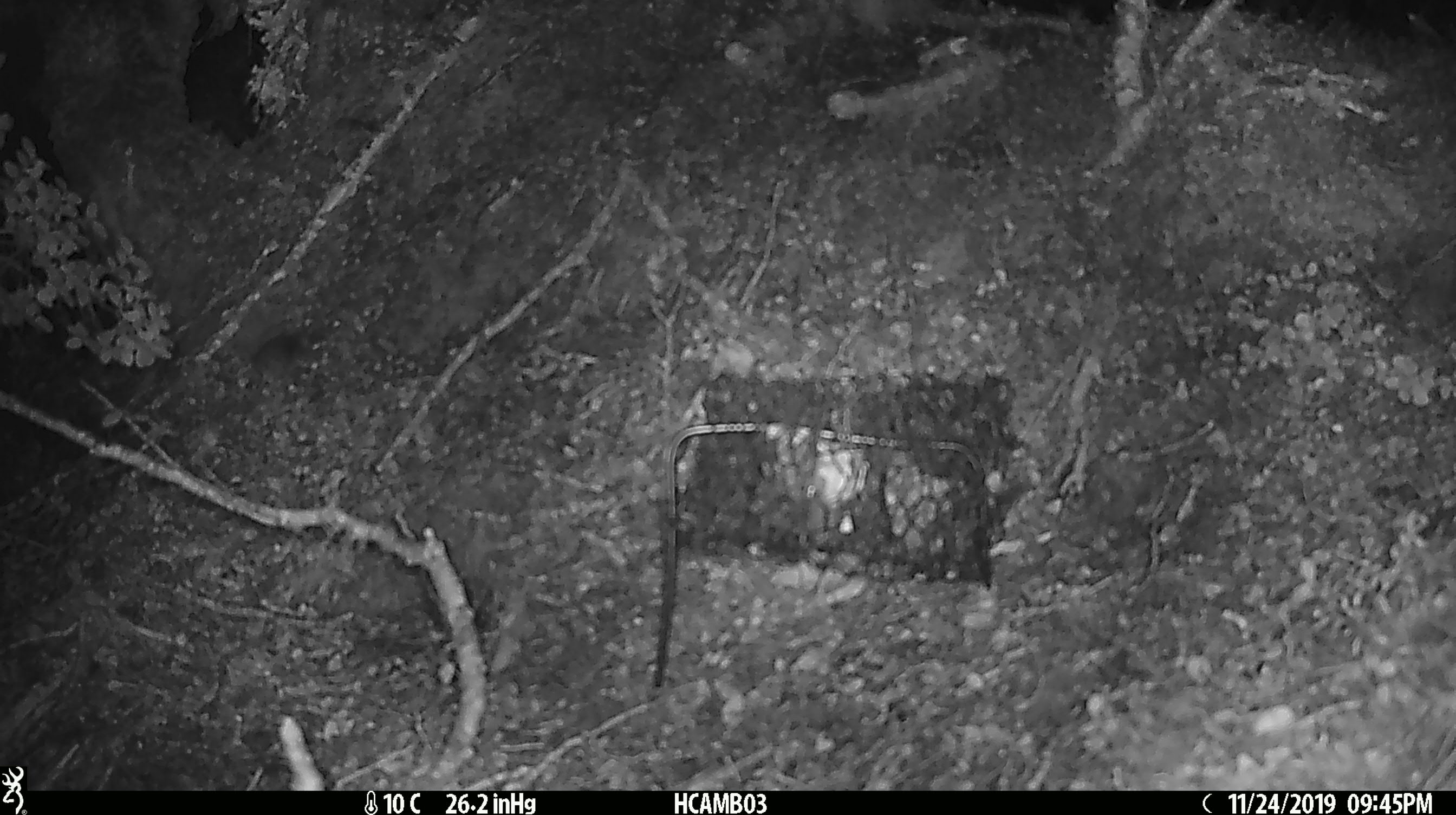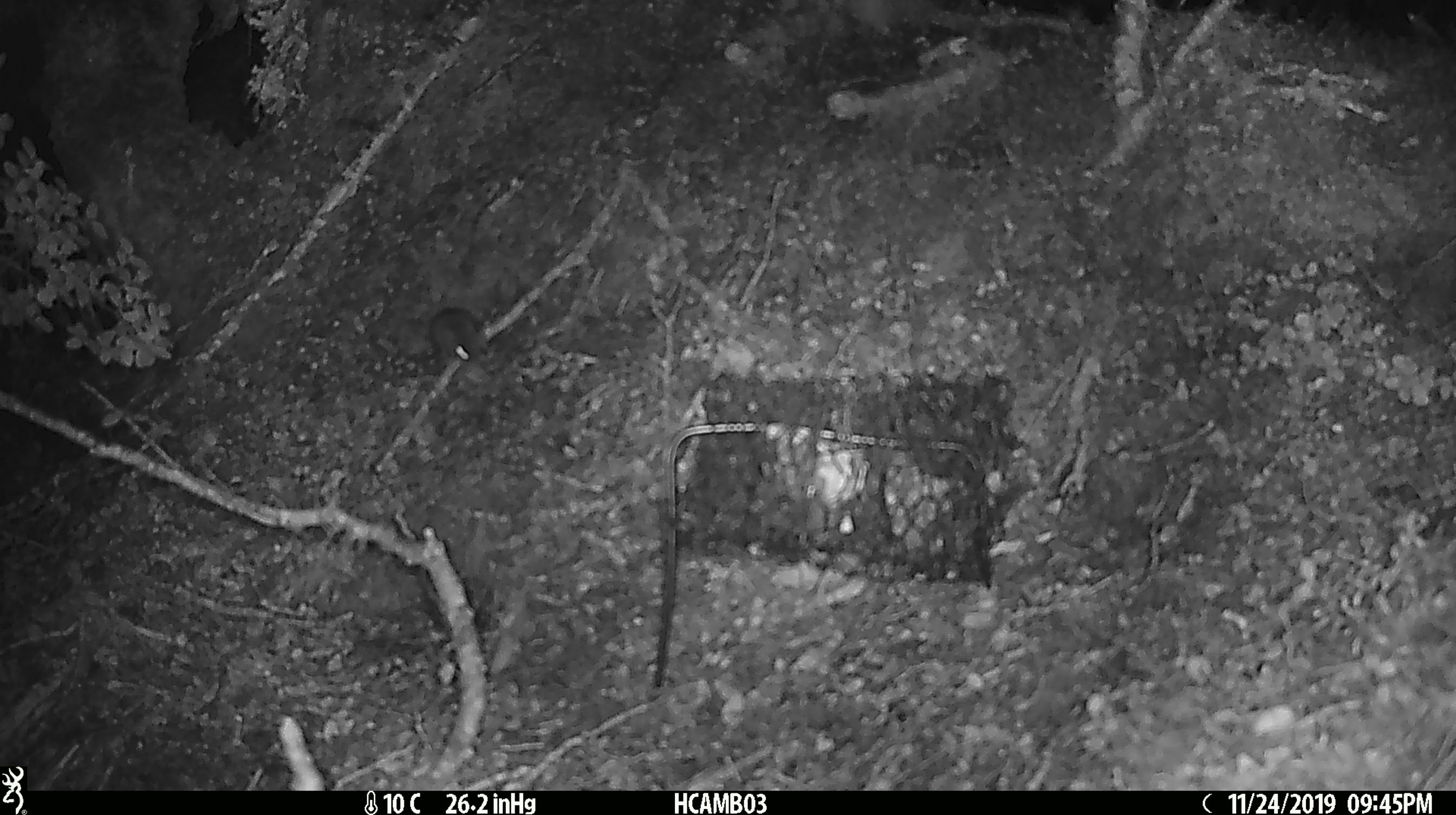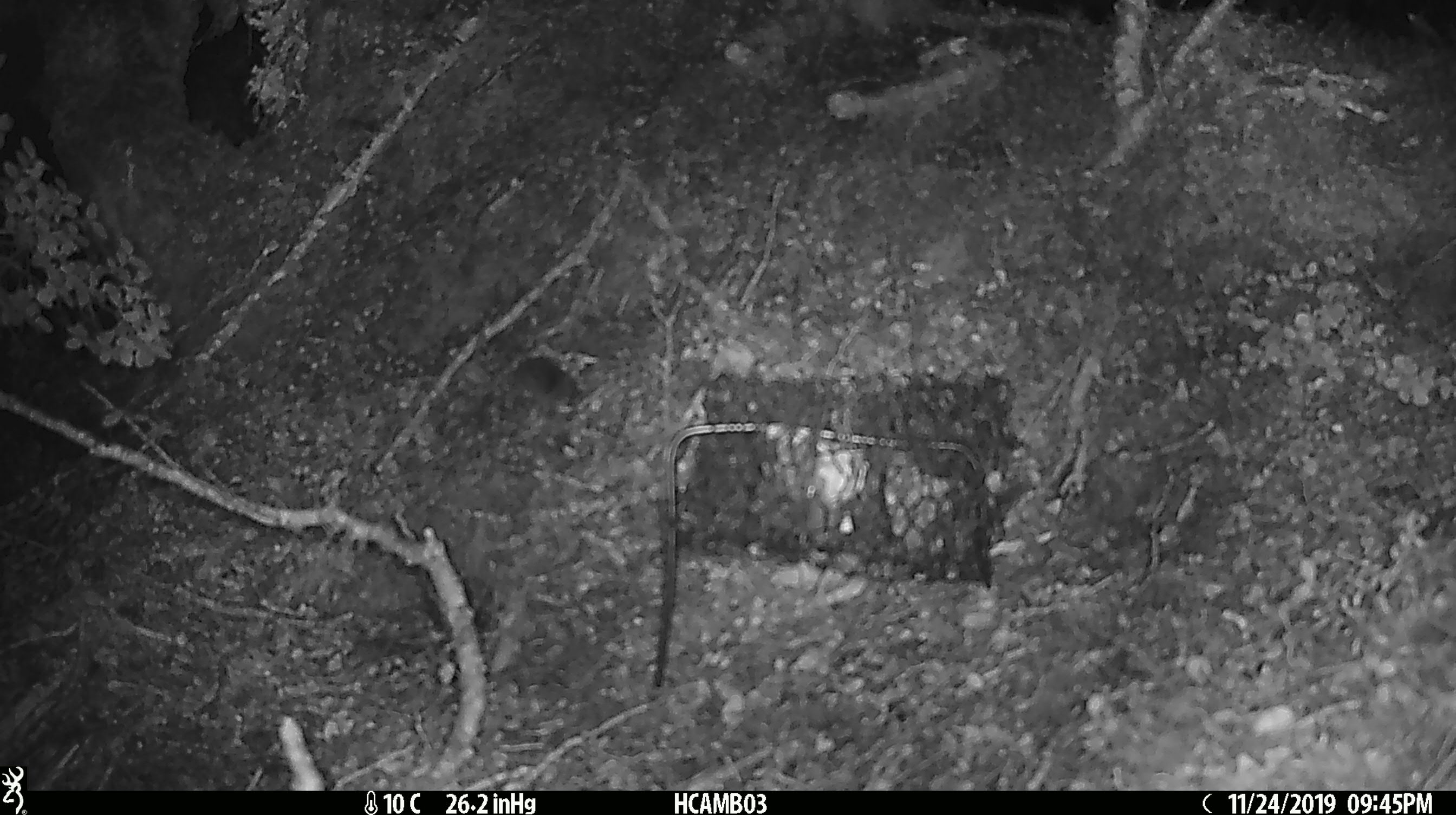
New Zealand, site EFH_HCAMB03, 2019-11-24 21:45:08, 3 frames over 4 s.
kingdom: Animalia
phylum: Chordata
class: Mammalia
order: Rodentia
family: Muridae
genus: Mus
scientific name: Mus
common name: mouse